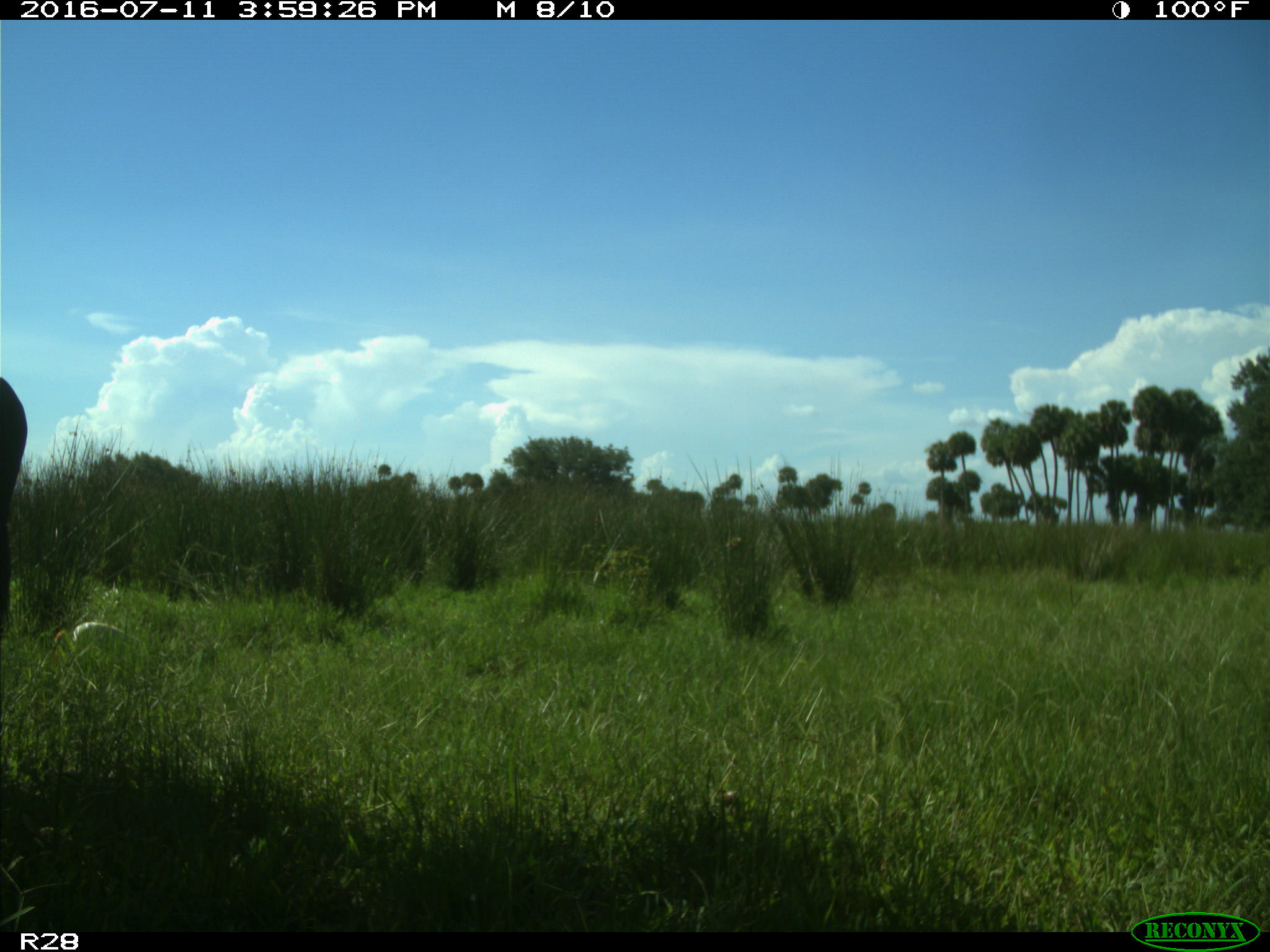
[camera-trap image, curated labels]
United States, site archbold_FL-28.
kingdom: Animalia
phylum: Chordata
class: Mammalia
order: Artiodactyla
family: Bovidae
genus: Bos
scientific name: Bos taurus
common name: domestic cow